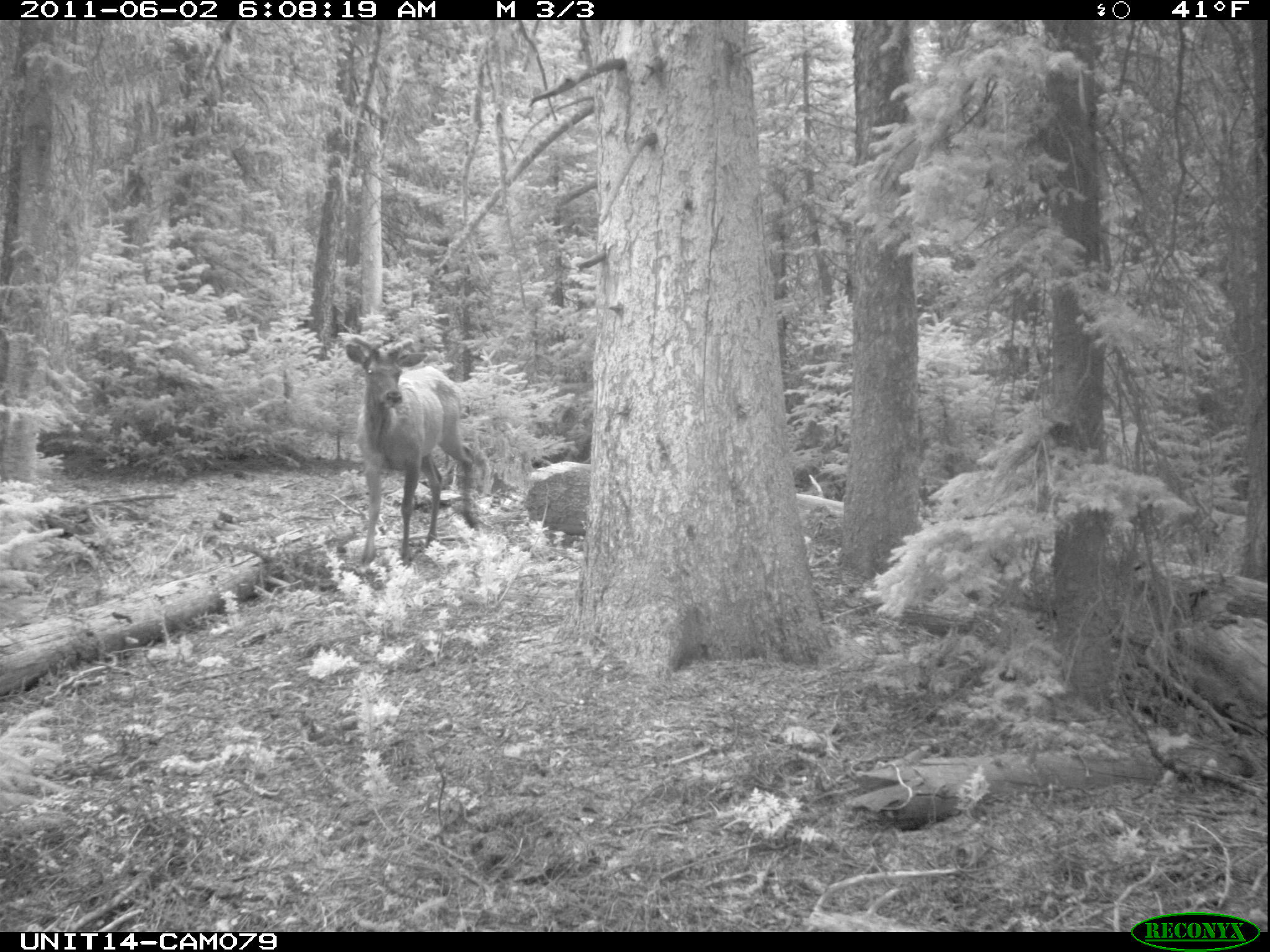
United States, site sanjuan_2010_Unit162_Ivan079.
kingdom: Animalia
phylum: Chordata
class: Mammalia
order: Artiodactyla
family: Cervidae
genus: Cervus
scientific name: Cervus elaphus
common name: red deer